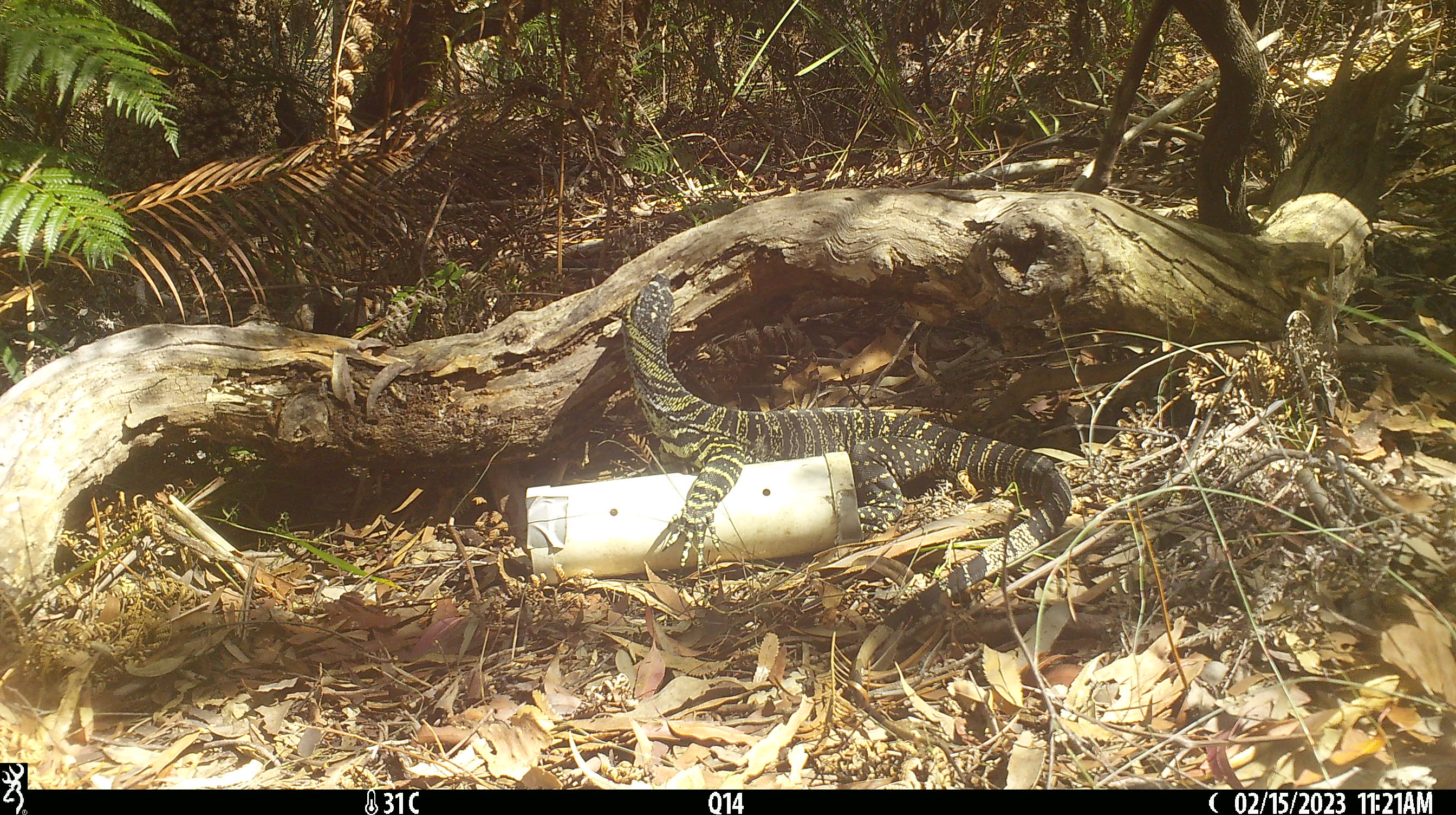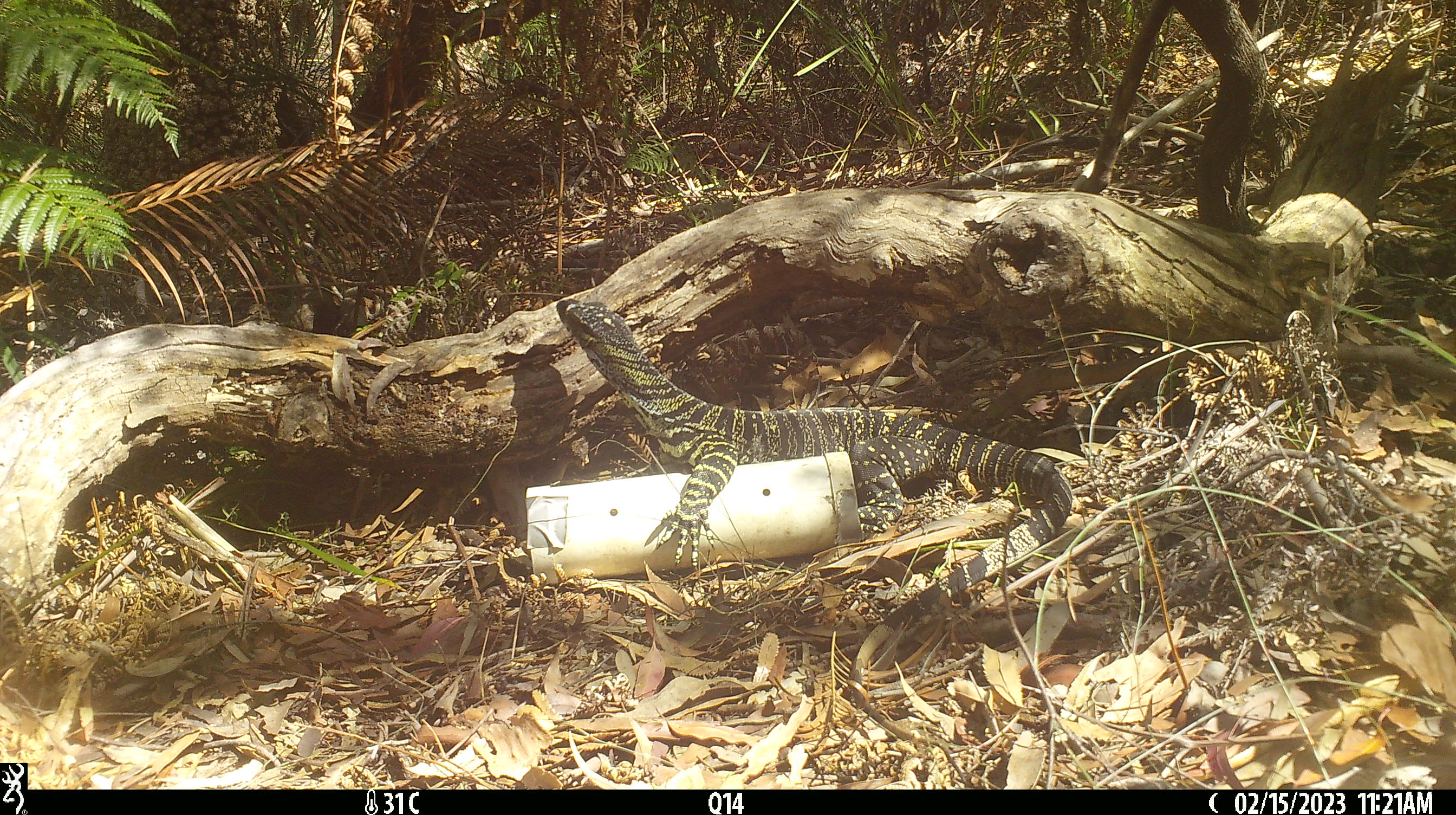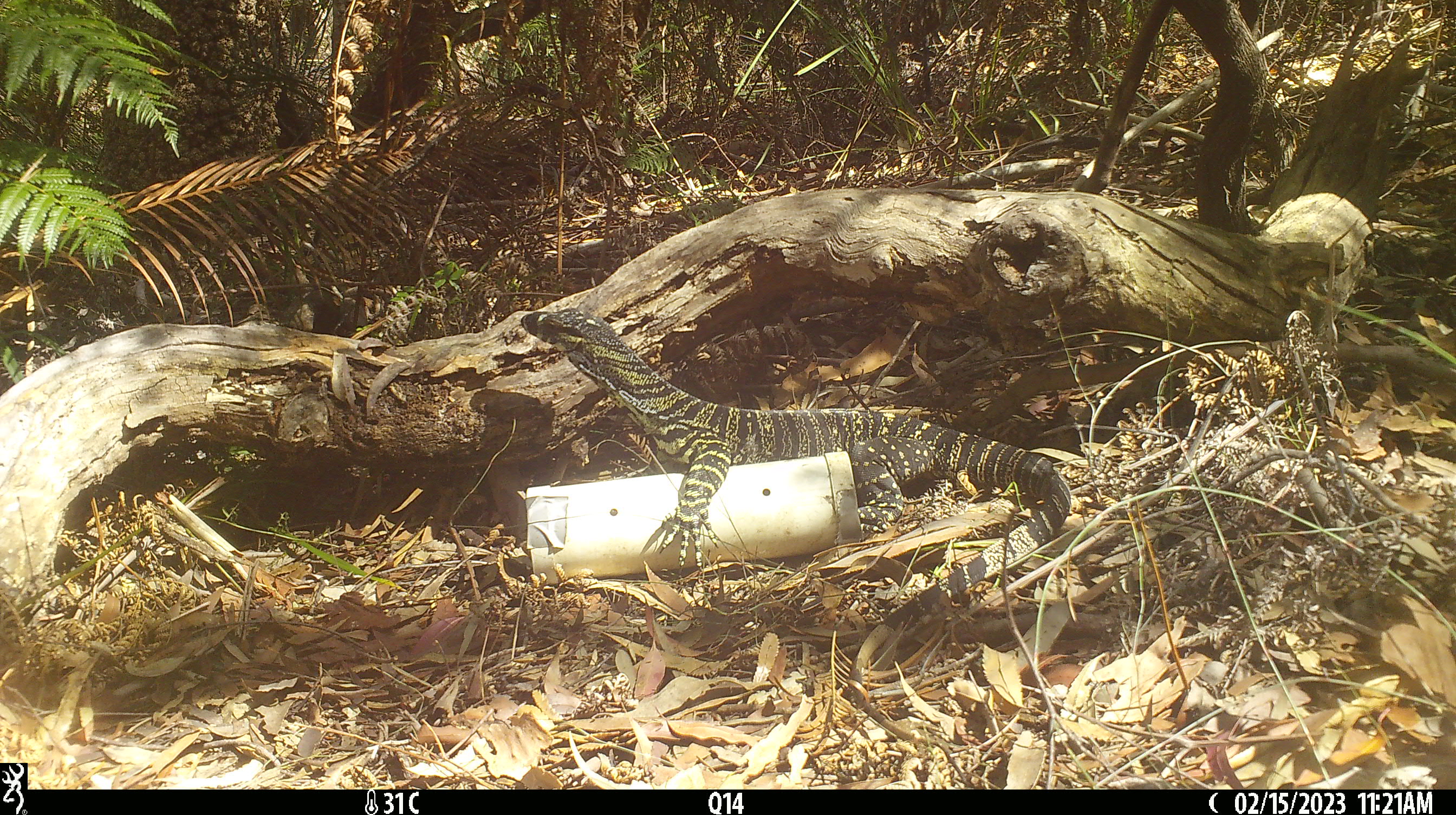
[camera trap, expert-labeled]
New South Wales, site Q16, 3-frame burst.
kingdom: Animalia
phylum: Chordata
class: Reptilia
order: Squamata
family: Varanidae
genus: Varanus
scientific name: Varanus varius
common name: lace monitor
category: goanna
Goanna (lace monitor) (Varanus varius).